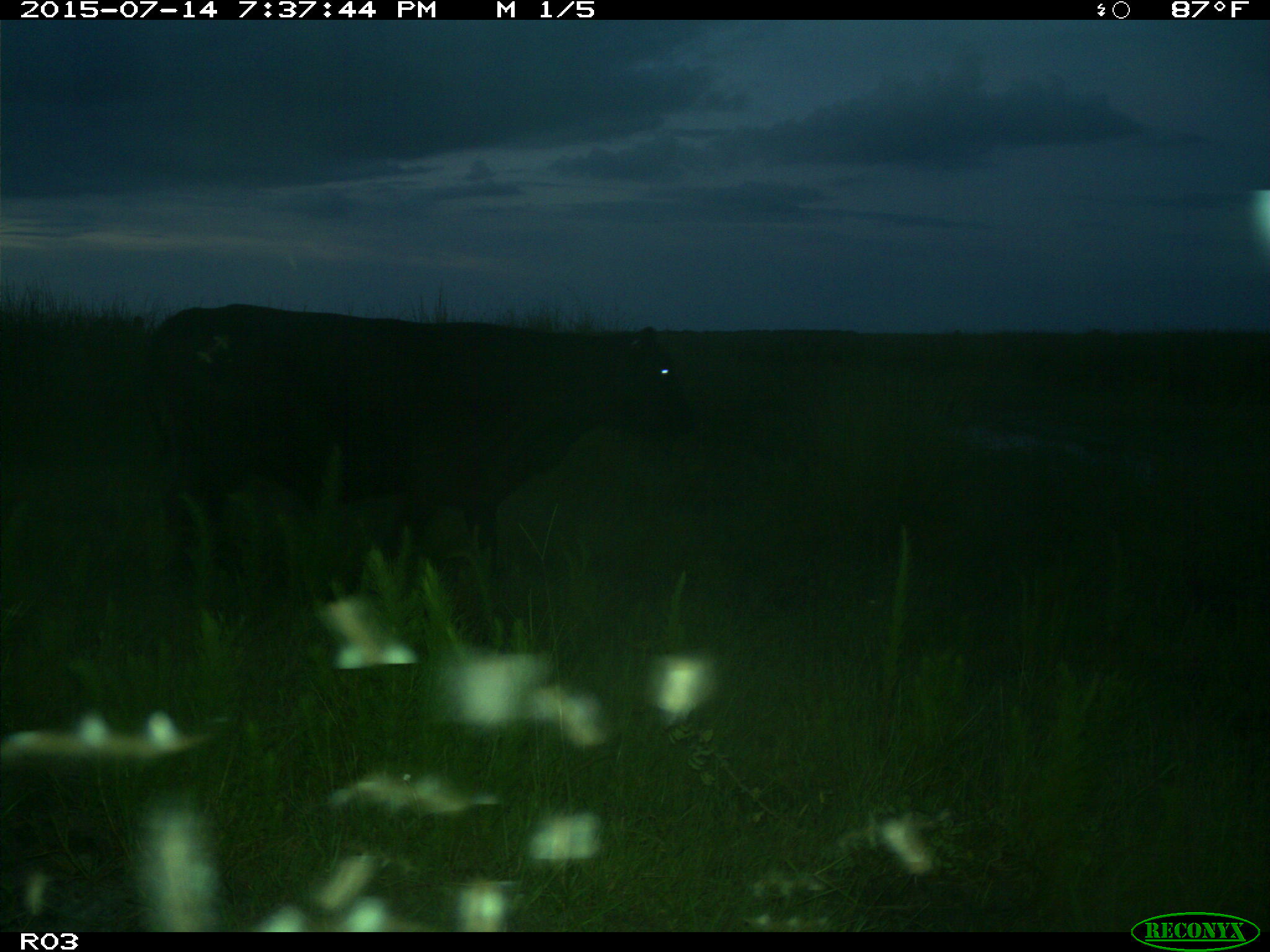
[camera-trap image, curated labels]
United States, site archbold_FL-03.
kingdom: Animalia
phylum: Chordata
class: Mammalia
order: Artiodactyla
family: Bovidae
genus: Bos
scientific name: Bos taurus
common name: domestic cow